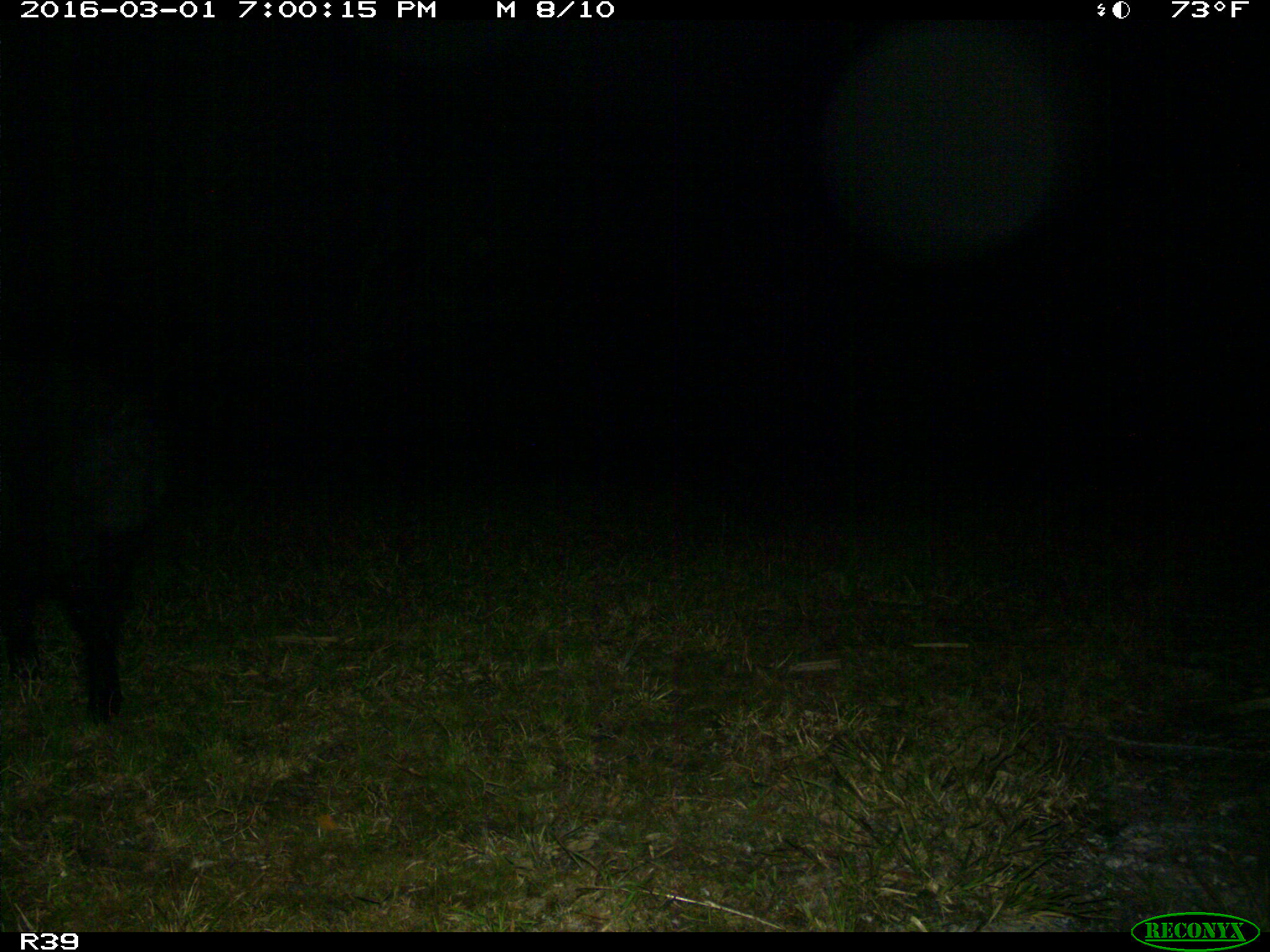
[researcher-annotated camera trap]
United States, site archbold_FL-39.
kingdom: Animalia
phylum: Chordata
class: Mammalia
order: Artiodactyla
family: Suidae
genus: Sus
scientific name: Sus scrofa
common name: wild boar